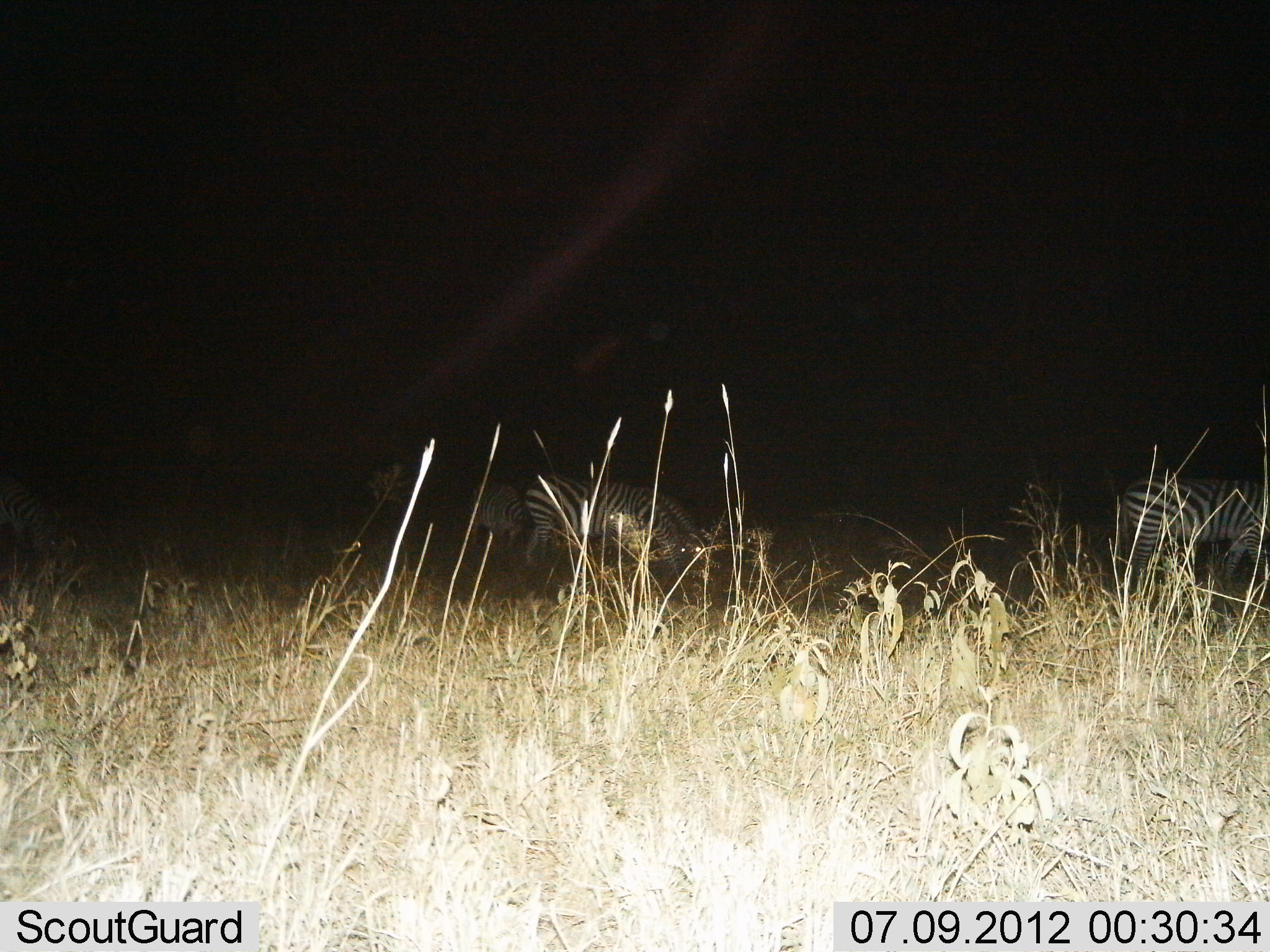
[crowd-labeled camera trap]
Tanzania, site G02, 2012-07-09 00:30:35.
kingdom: Animalia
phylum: Chordata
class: Mammalia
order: Perissodactyla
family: Equidae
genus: Equus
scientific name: Equus quagga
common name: plains zebra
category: zebra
Zebra (plains zebra) (Equus quagga), count 4. Behavior (volunteer vote fractions): standing 60%, resting 10%, moving 0%, interacting 0%. Young present (vote fraction): 0%. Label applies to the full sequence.